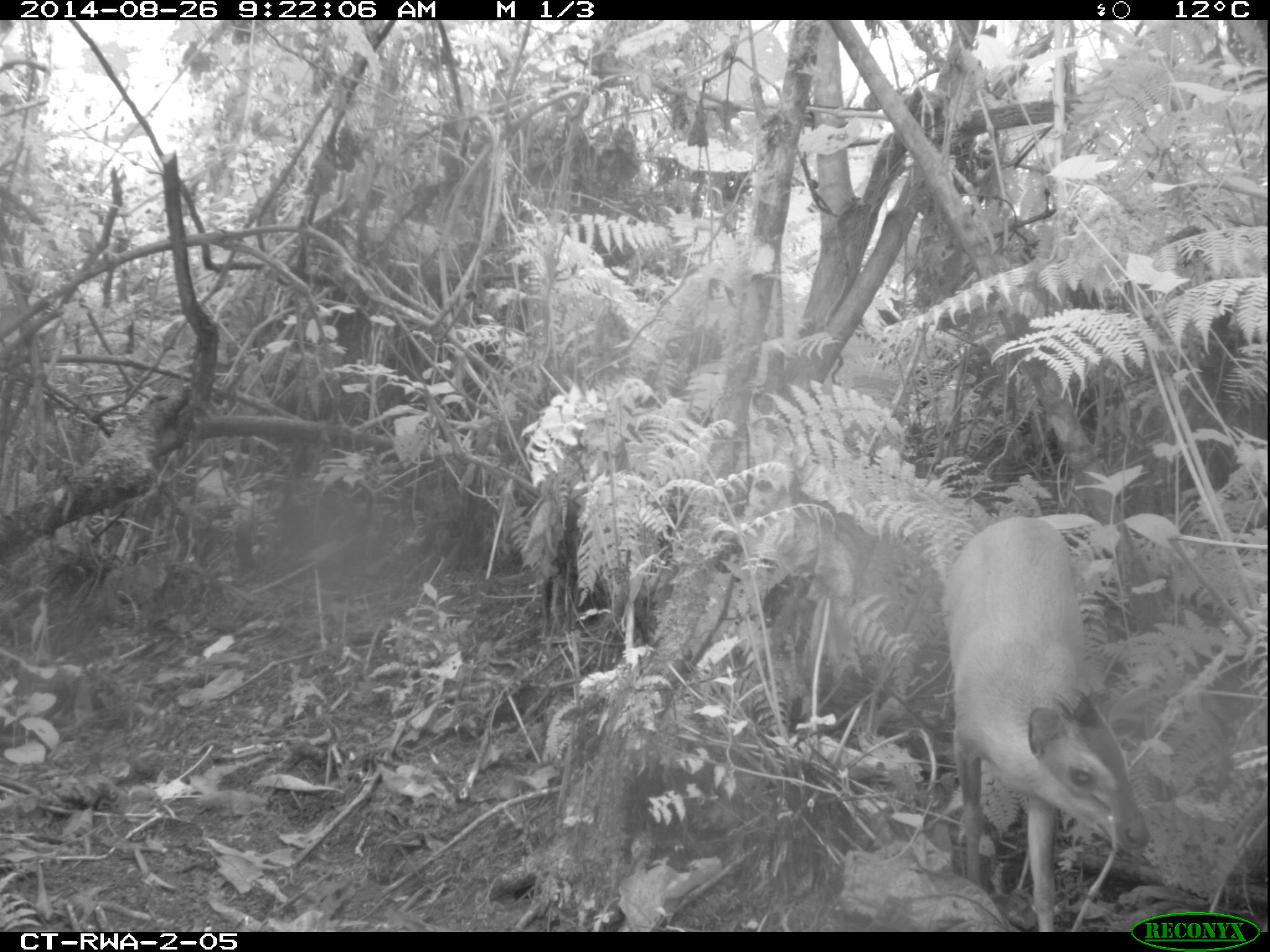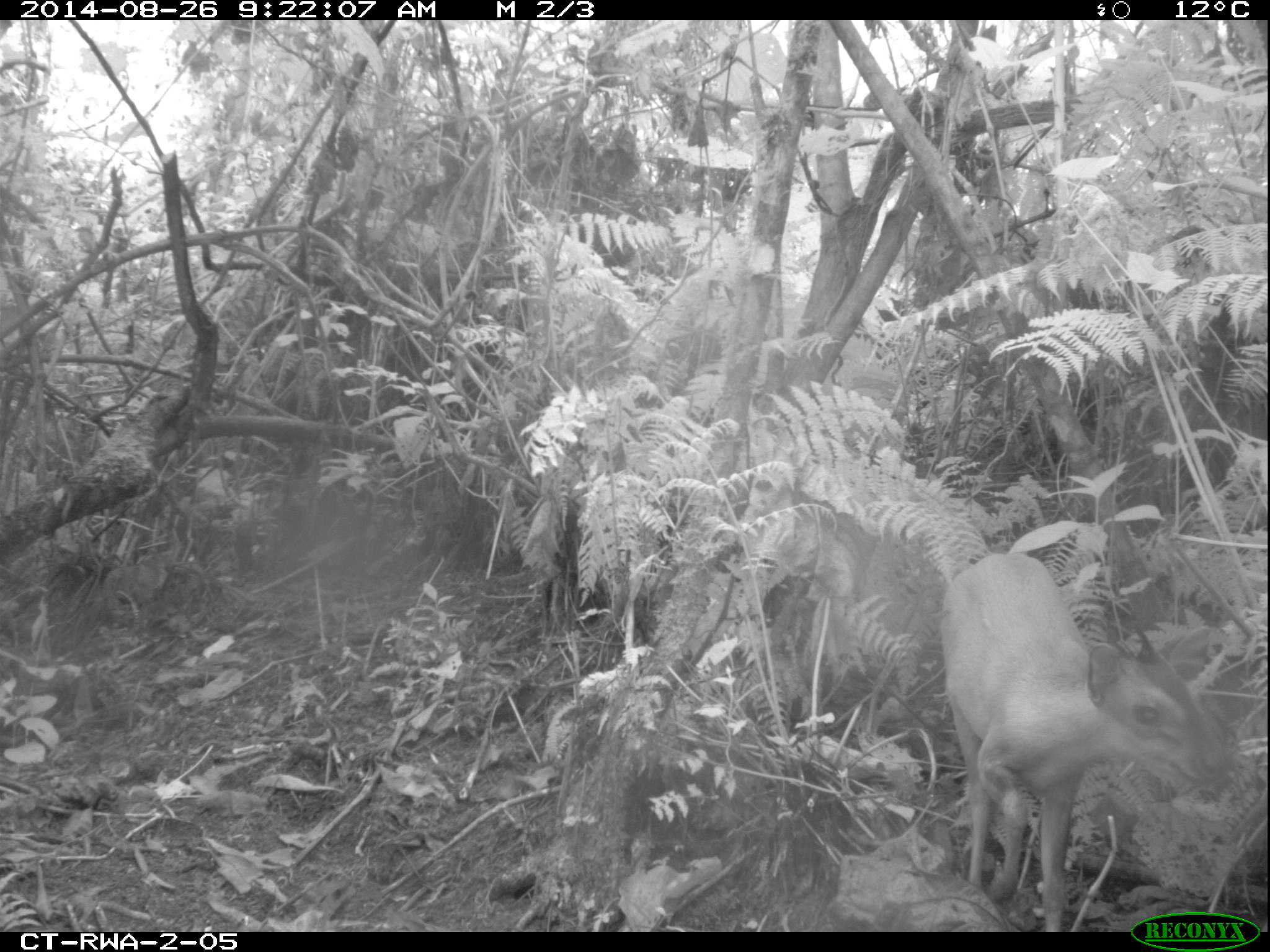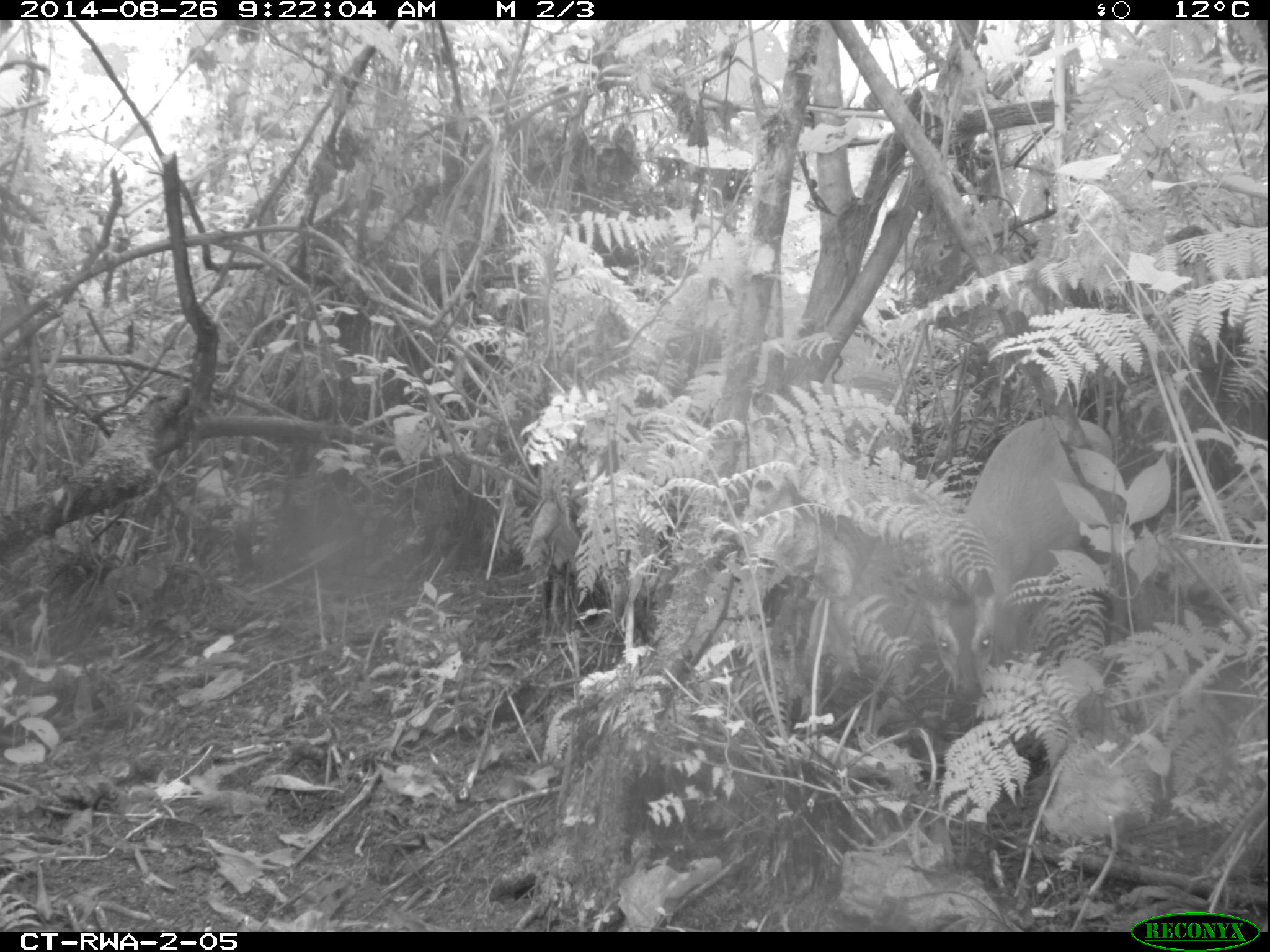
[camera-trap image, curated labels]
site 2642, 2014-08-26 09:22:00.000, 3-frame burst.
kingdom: Animalia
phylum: Chordata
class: Mammalia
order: Artiodactyla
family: Bovidae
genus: Cephalophus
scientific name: Cephalophus nigrifrons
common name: black-fronted duiker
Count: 1.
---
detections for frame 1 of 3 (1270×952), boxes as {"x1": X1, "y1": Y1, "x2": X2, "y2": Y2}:
cephalophus nigrifrons: {"x1": 931, "y1": 507, "x2": 1156, "y2": 930}